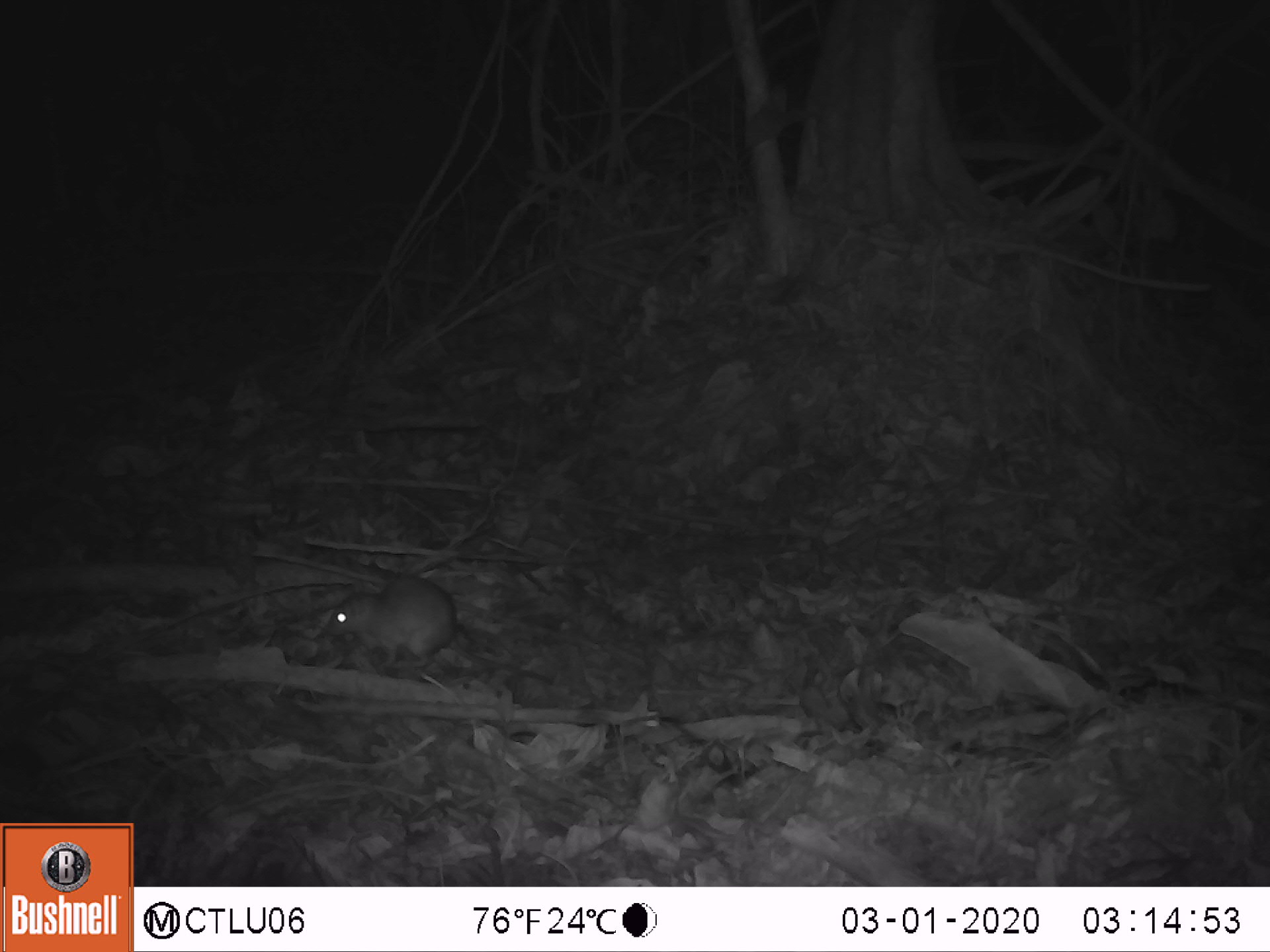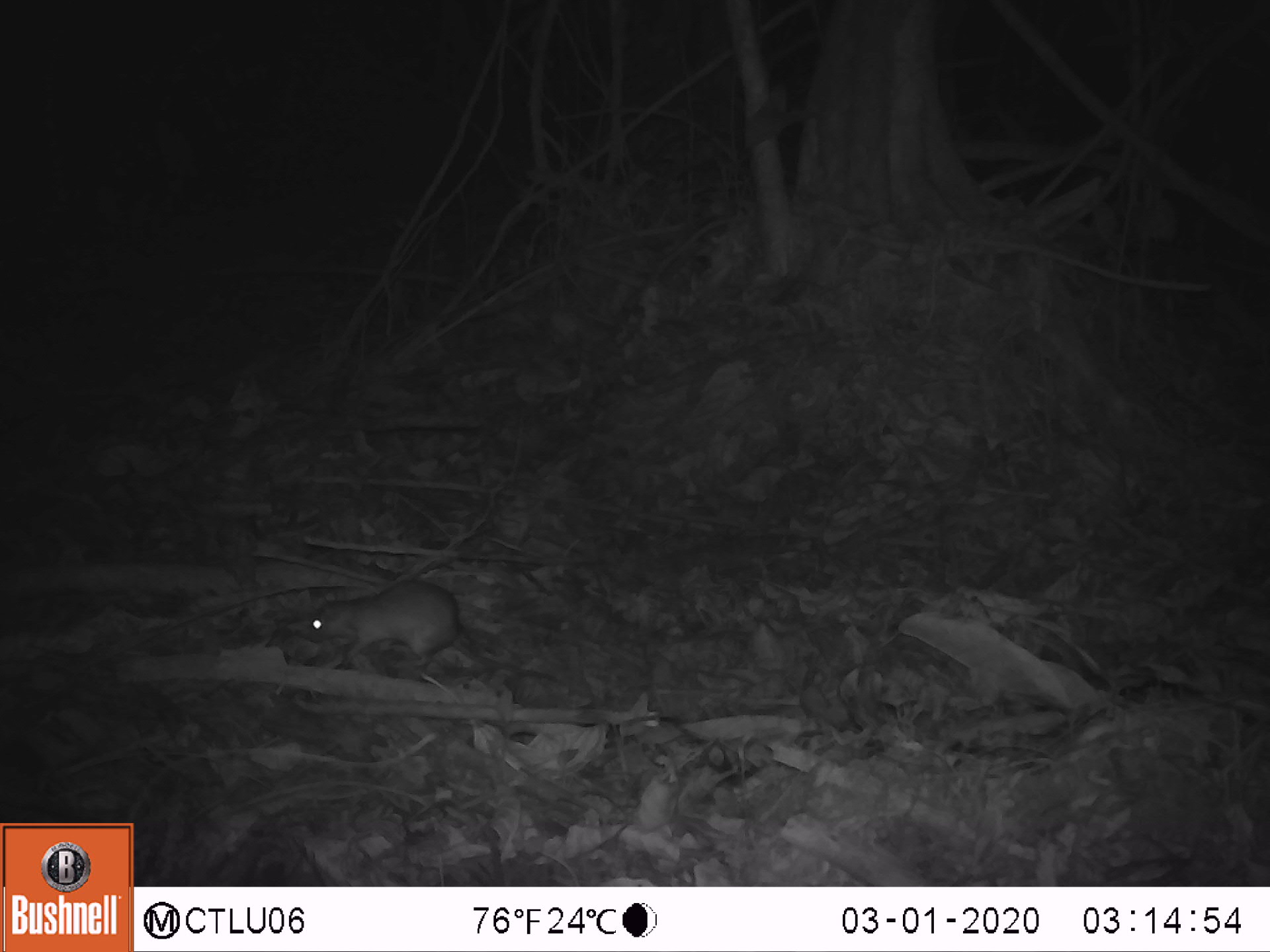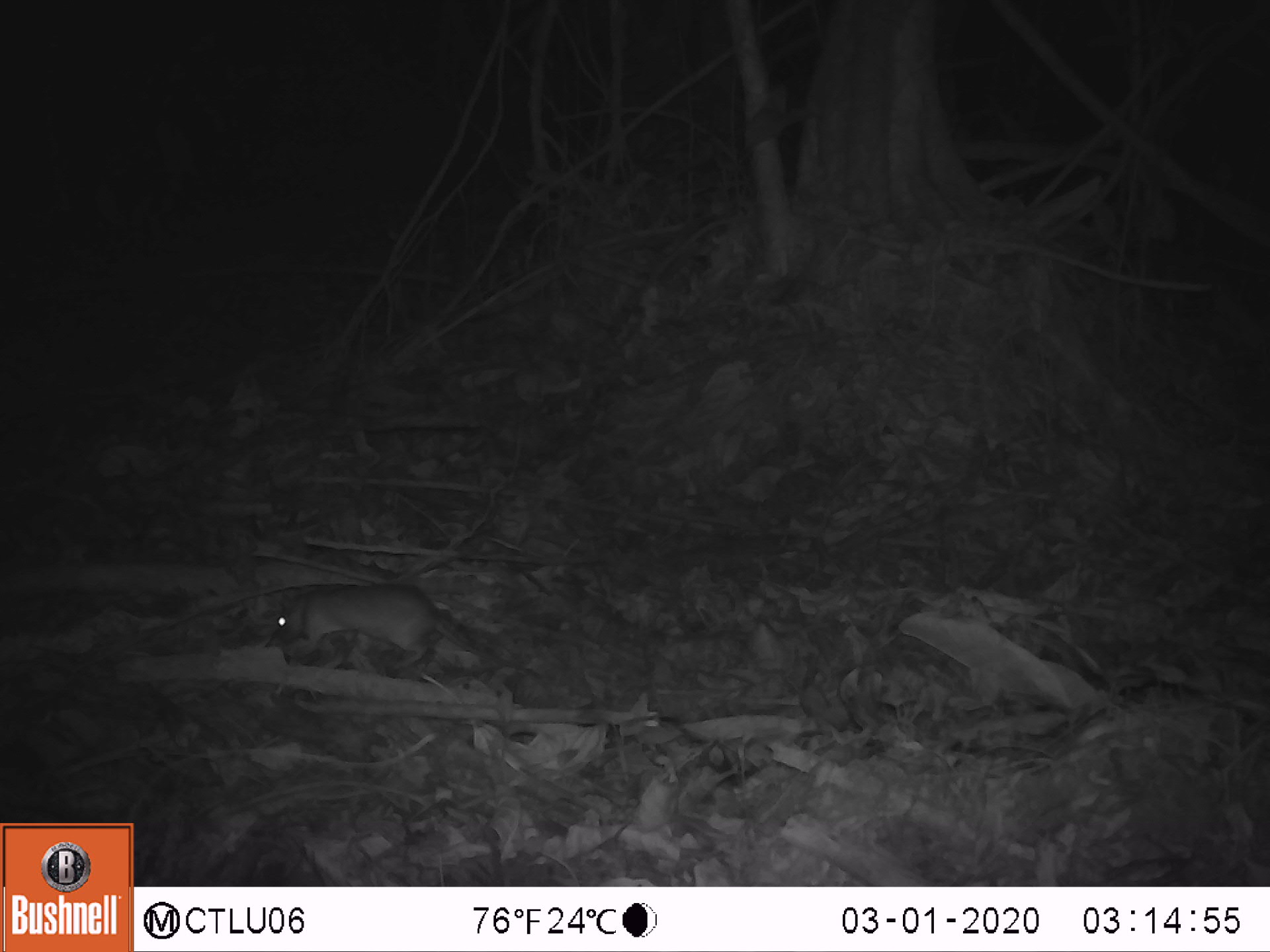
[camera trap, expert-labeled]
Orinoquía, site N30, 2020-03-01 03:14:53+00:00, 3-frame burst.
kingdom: Animalia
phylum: Chordata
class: Mammalia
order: Rodentia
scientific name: Rodentia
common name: rodent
Rodent (Rodentia).